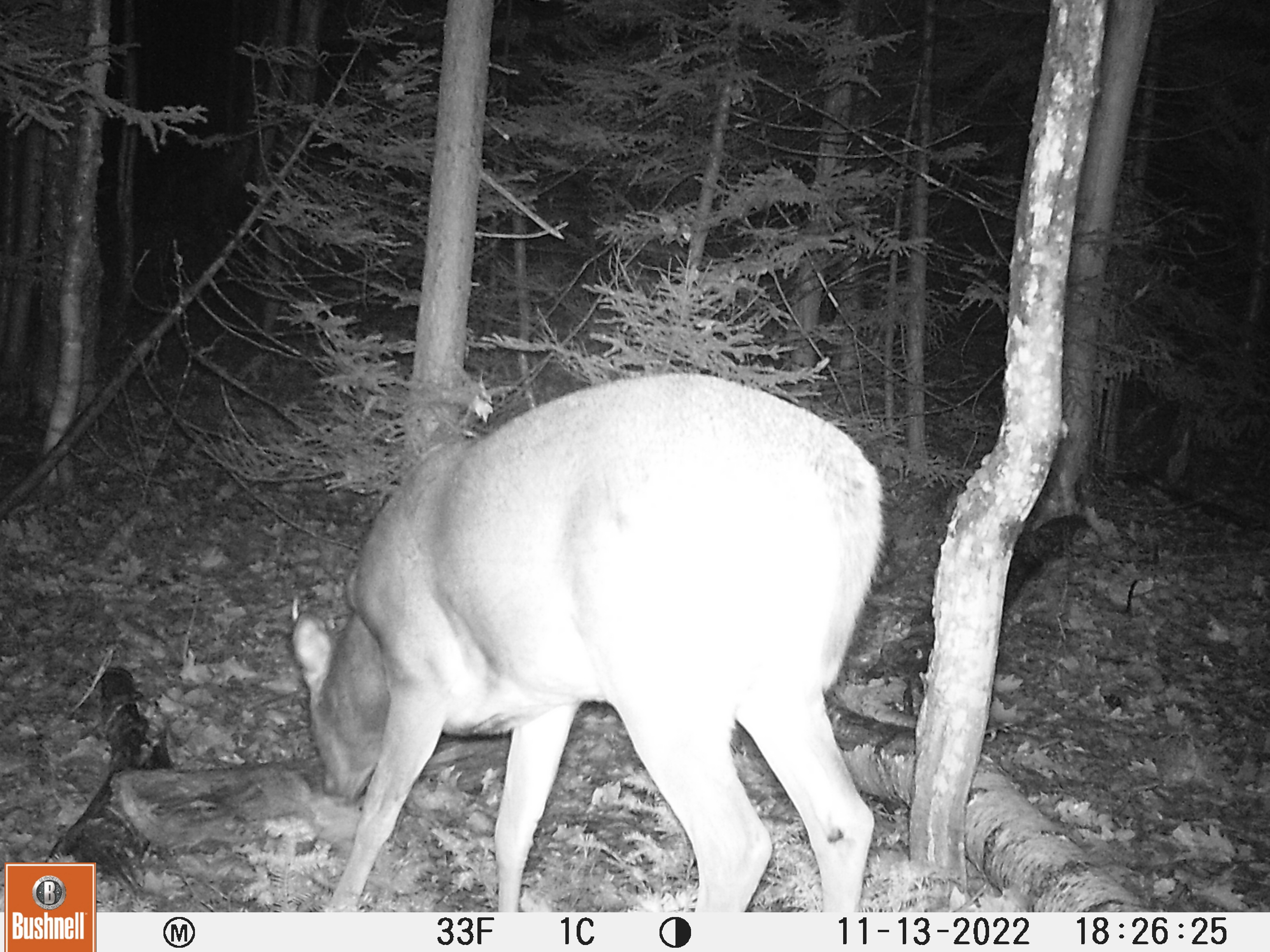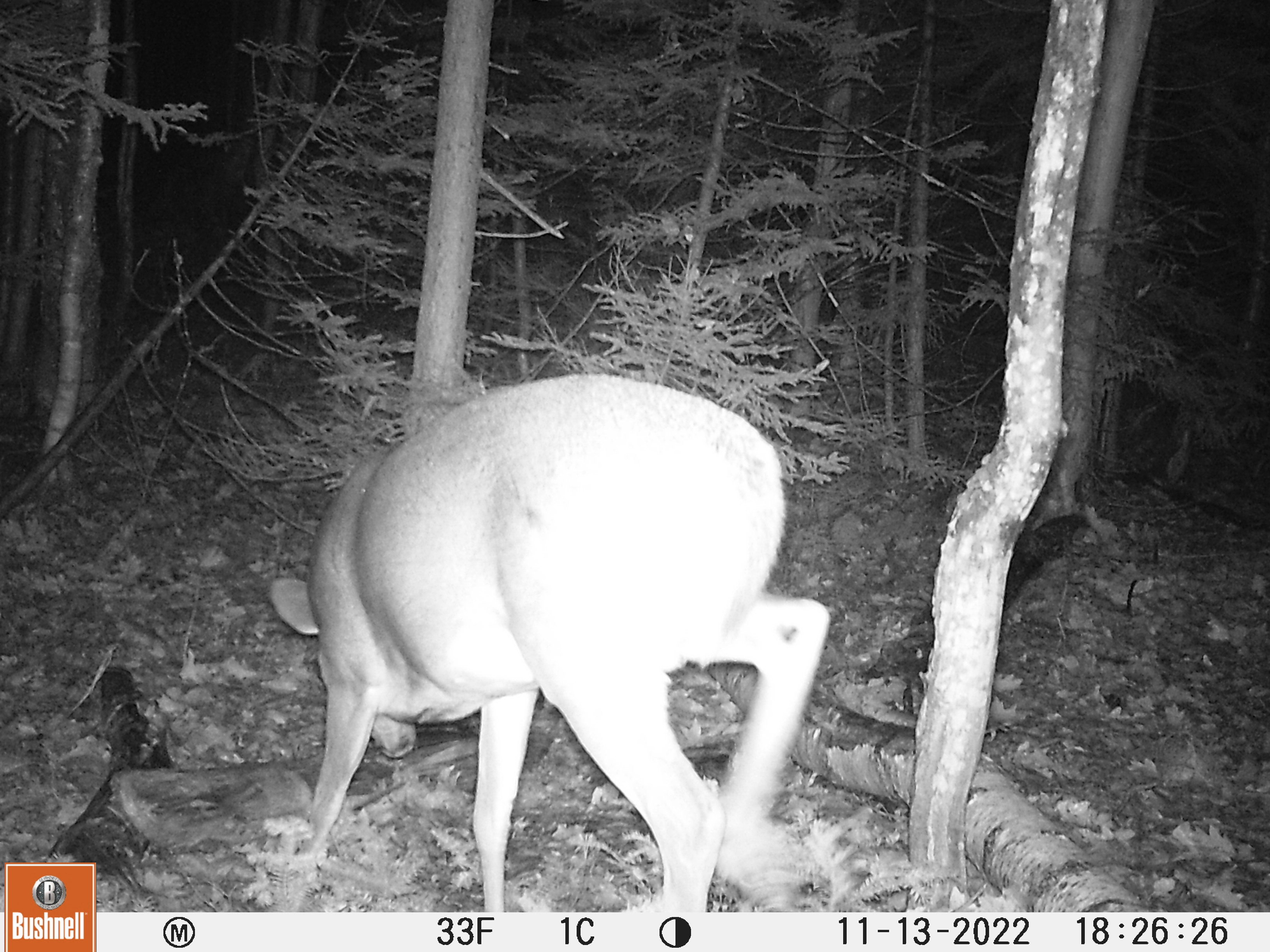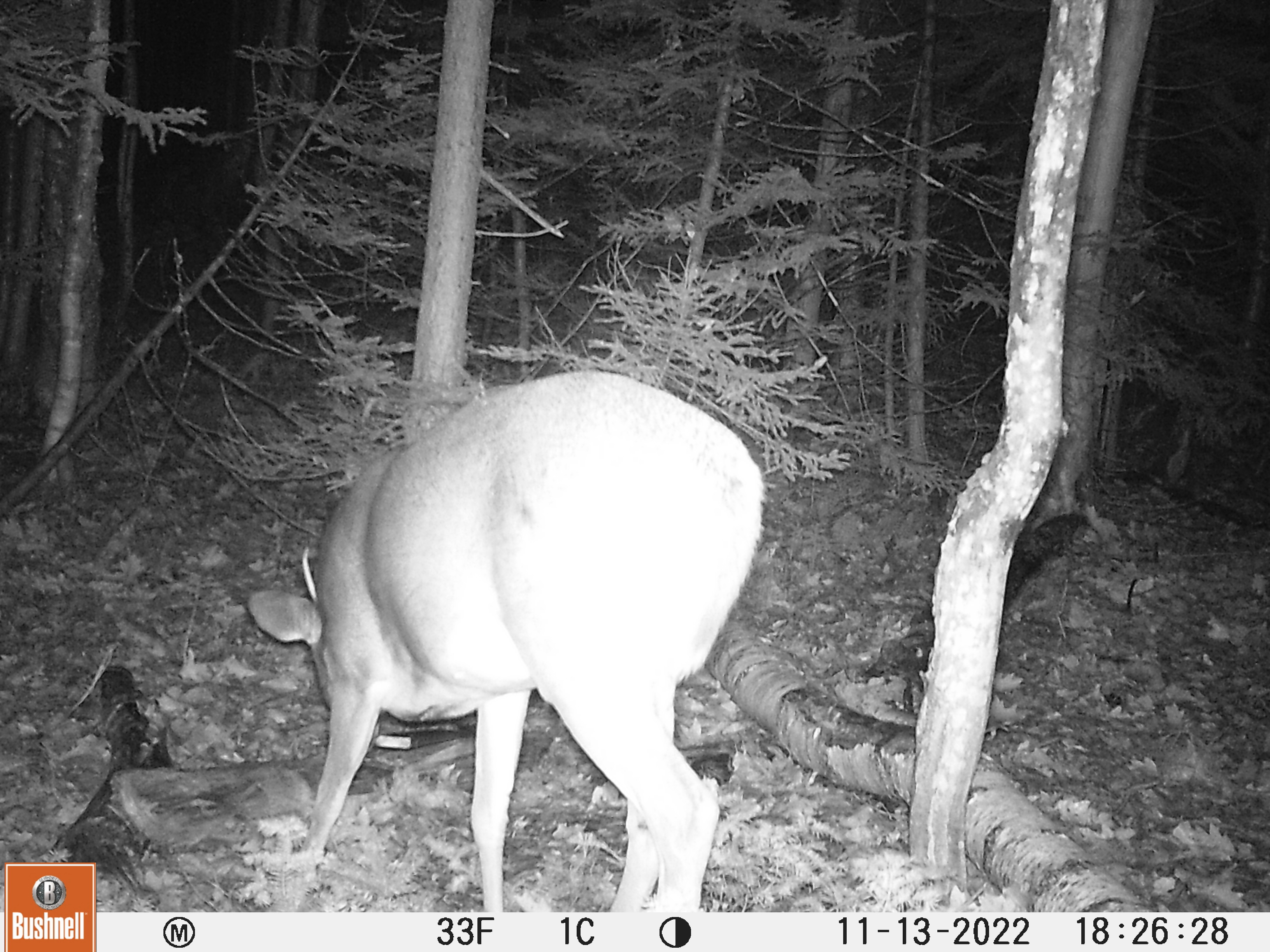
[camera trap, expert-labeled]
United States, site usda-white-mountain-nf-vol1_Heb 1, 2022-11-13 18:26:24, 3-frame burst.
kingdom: Animalia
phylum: Chordata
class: Mammalia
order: Artiodactyla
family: Cervidae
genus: Odocoileus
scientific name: Odocoileus virginianus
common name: white-tailed deer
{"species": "white-tailed deer (Odocoileus virginianus)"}